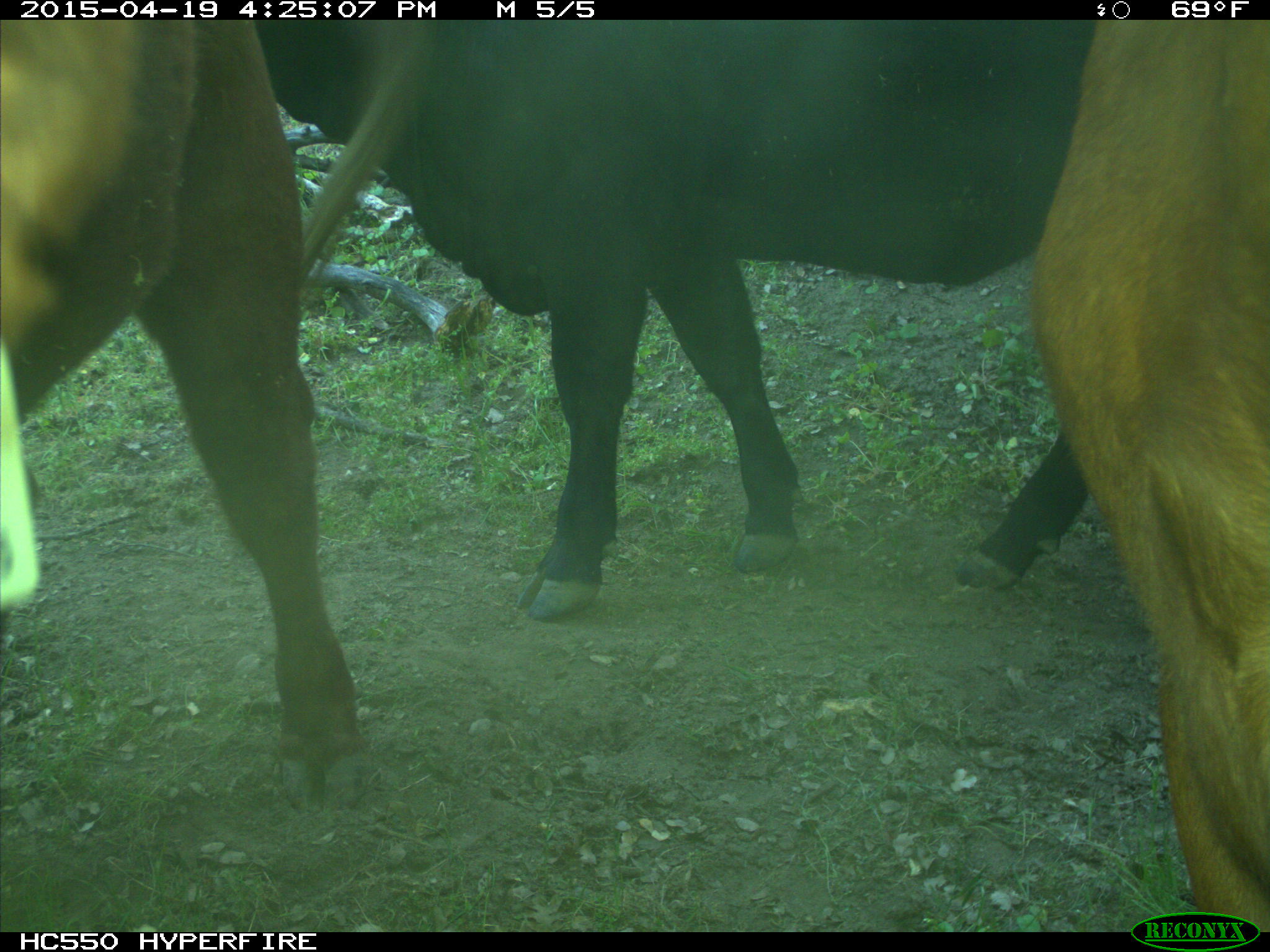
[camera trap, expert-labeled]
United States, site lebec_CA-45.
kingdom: Animalia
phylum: Chordata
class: Mammalia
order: Artiodactyla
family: Bovidae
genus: Bos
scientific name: Bos taurus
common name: domestic cow